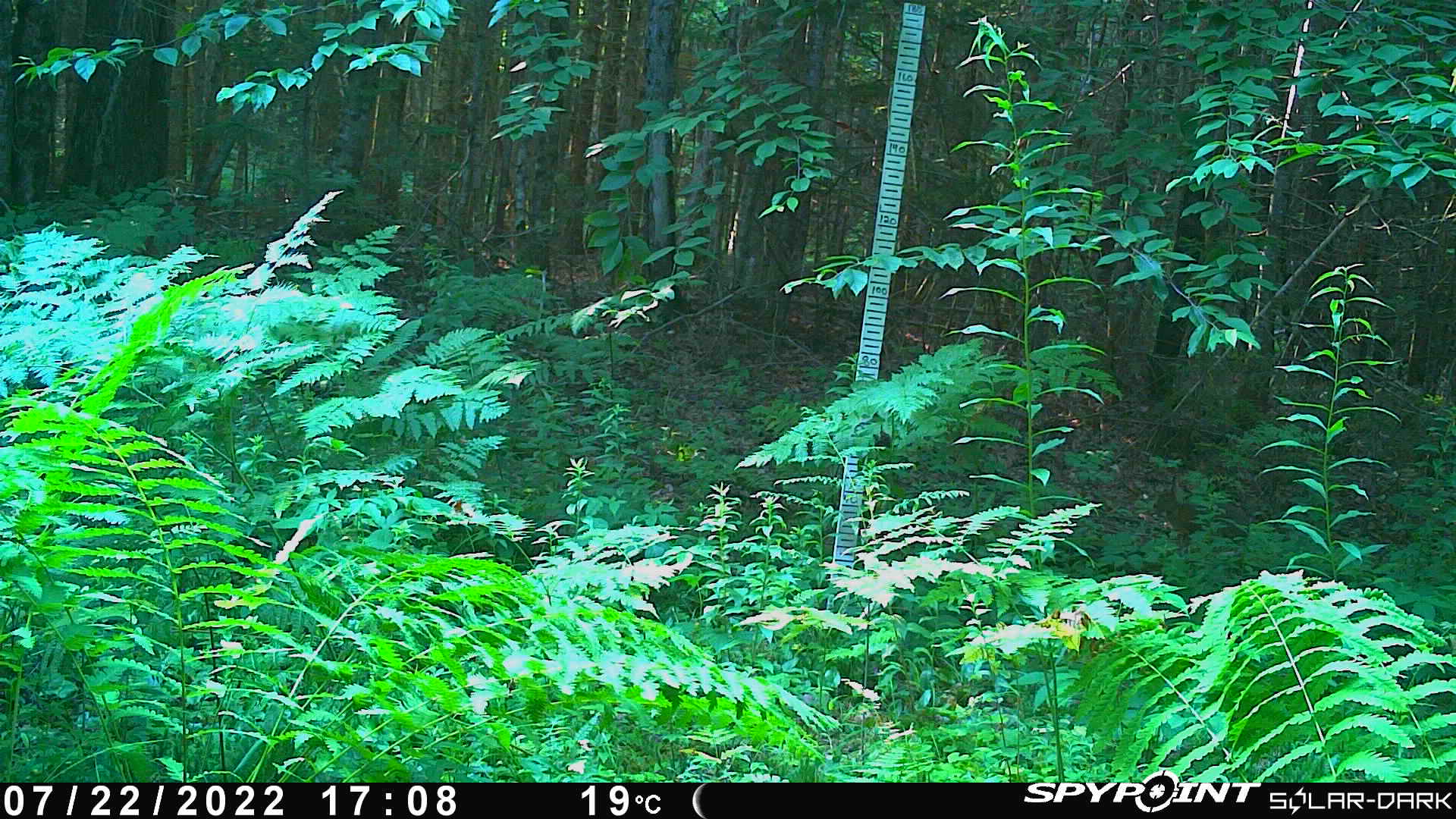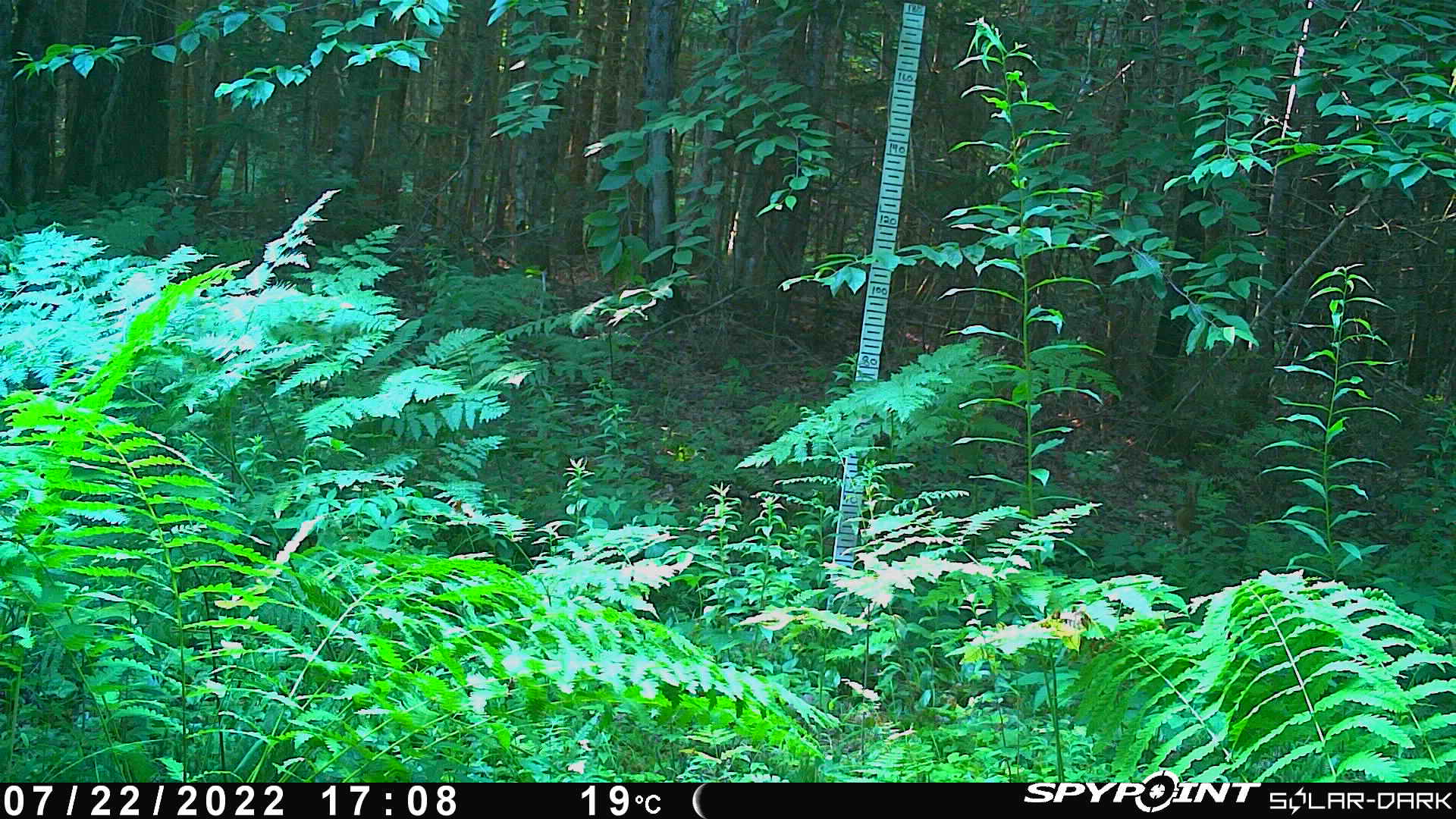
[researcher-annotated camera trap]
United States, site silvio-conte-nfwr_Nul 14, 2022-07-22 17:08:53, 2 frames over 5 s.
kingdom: Animalia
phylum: Chordata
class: Mammalia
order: Lagomorpha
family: Leporidae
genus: Lepus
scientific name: Lepus americanus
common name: snowshoe hare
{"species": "snowshoe hare (Lepus americanus)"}